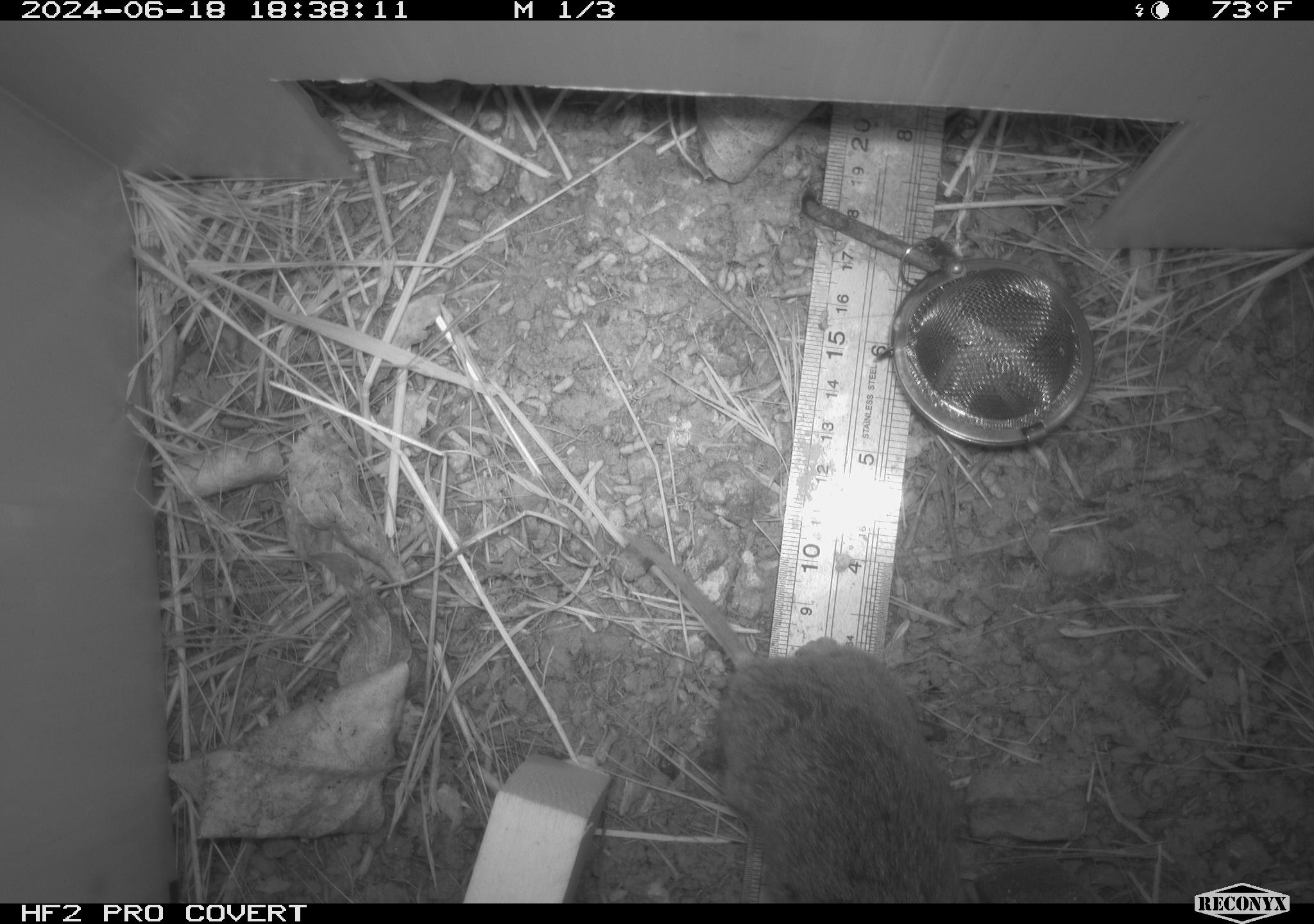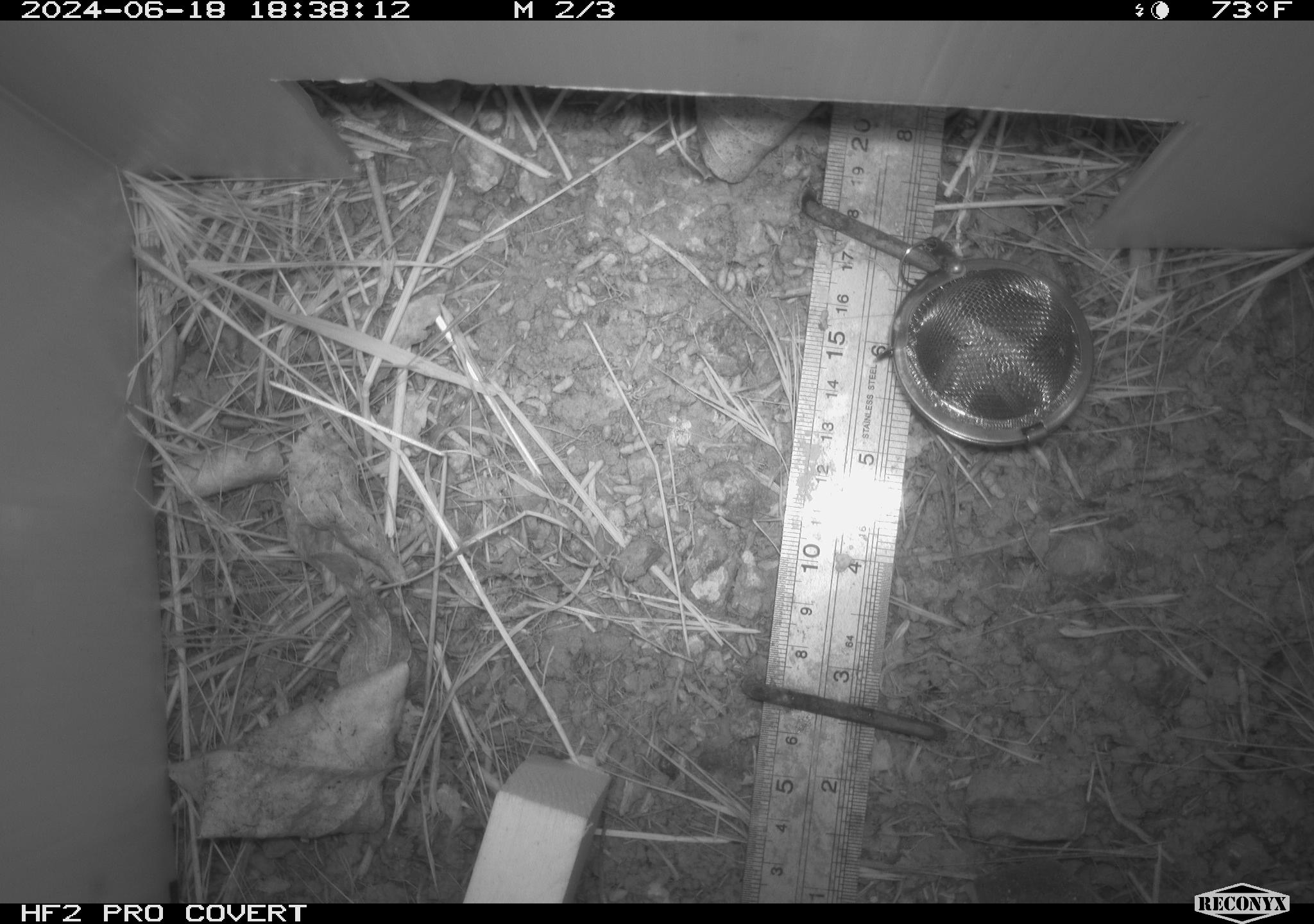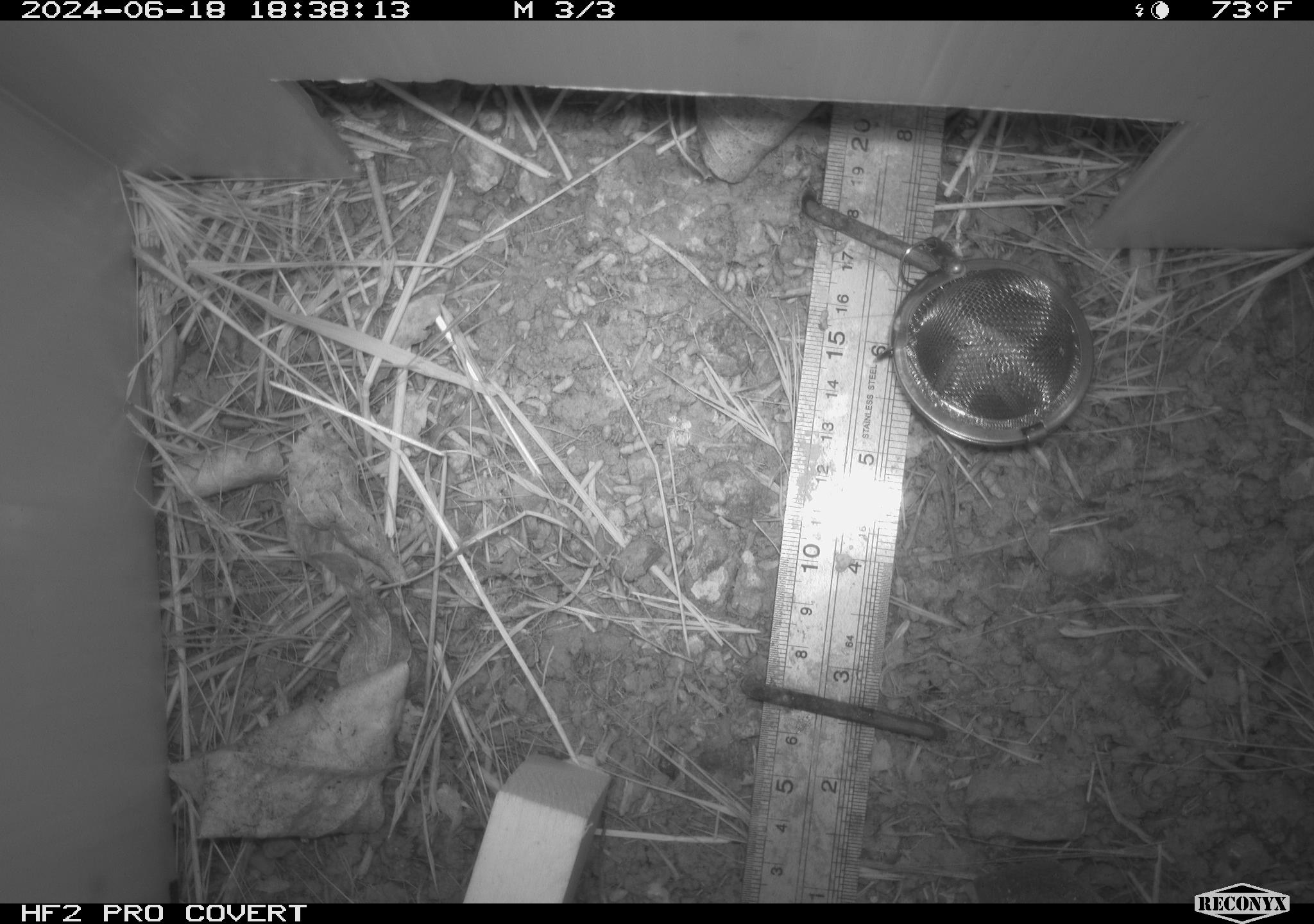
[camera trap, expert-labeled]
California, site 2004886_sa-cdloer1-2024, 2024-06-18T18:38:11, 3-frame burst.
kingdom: Animalia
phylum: Chordata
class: Mammalia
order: Rodentia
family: Cricetidae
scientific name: Arvicolinae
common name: voles, lemmings, and muskrats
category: arvicolinae subfamily